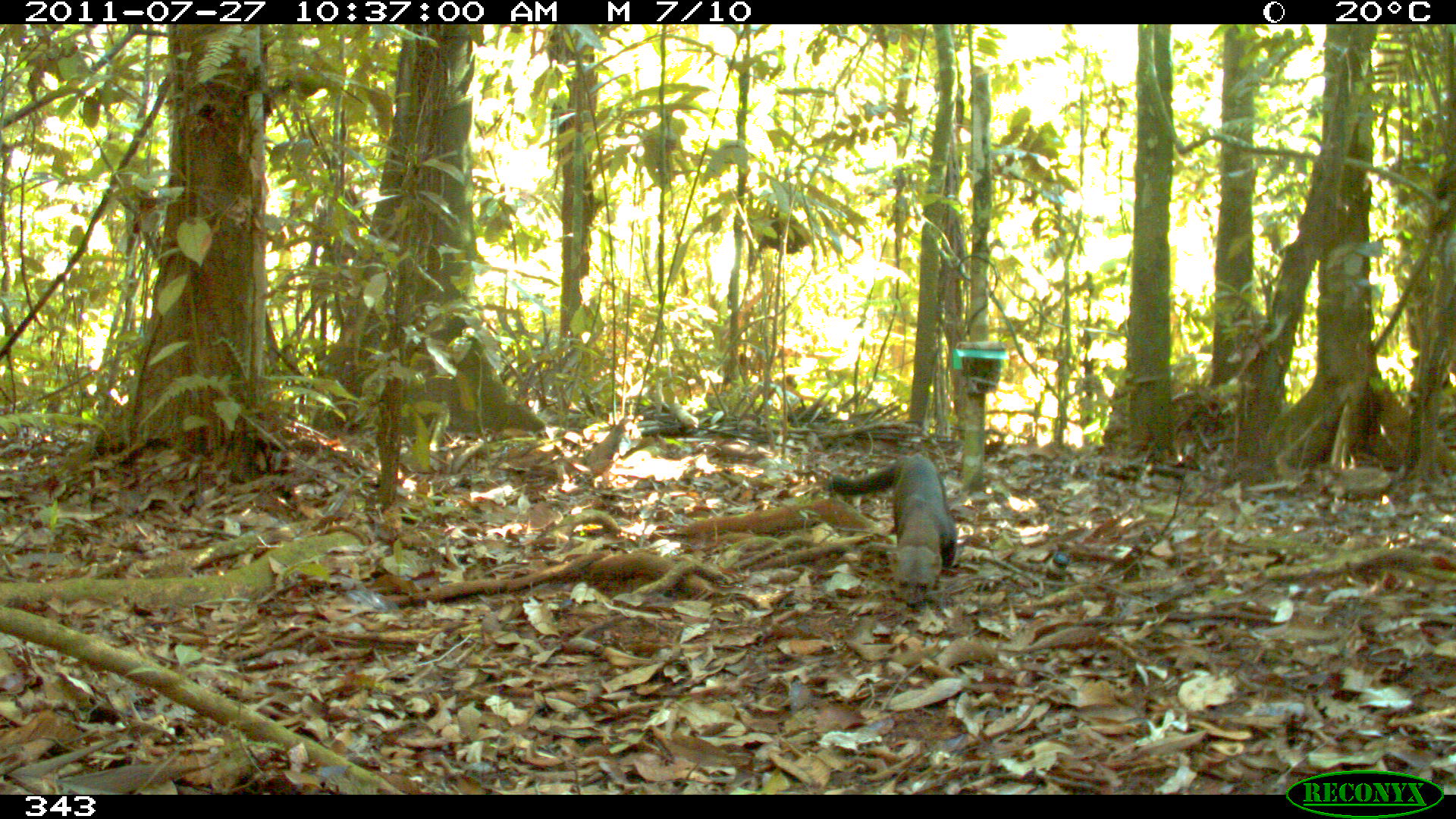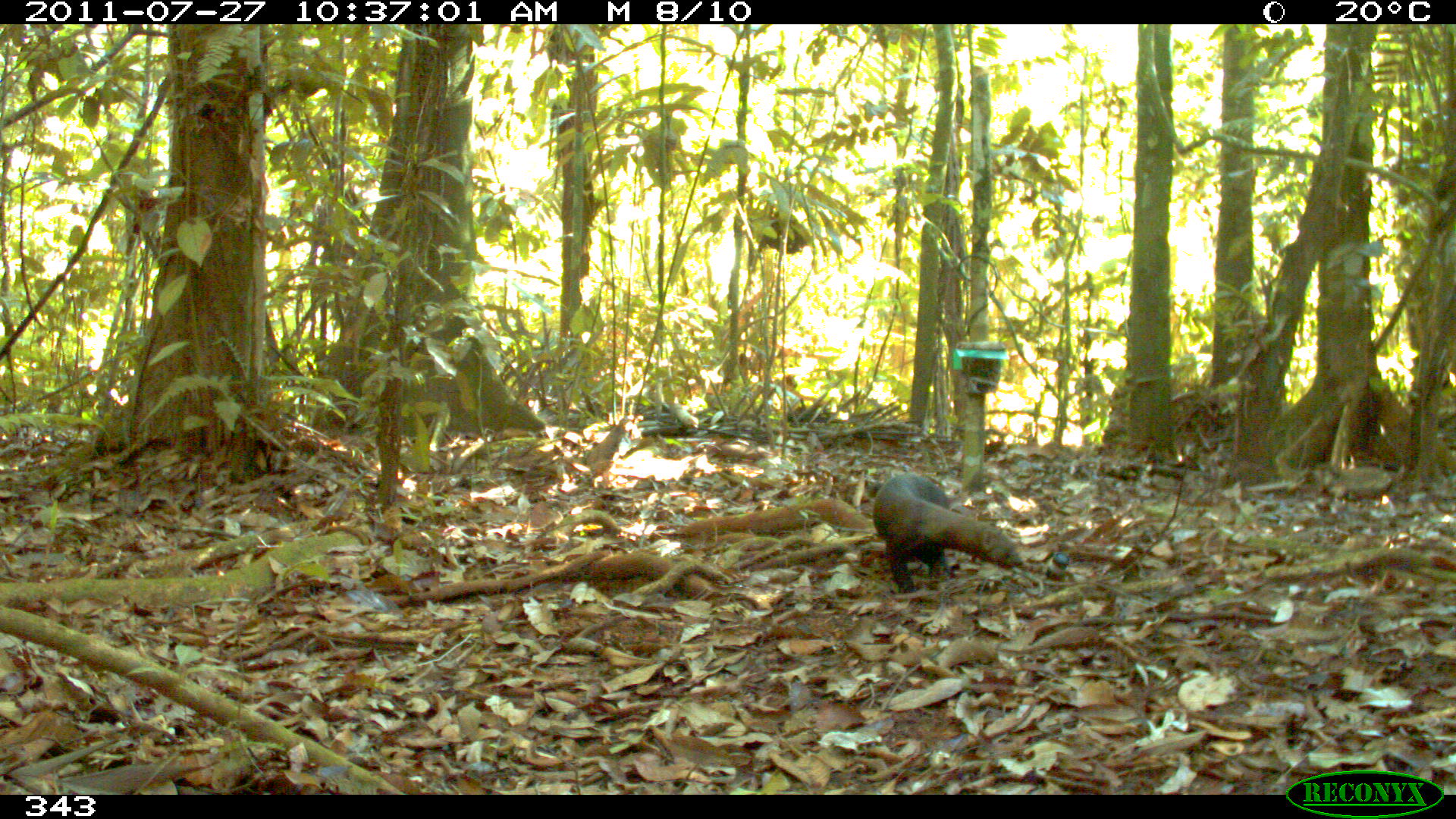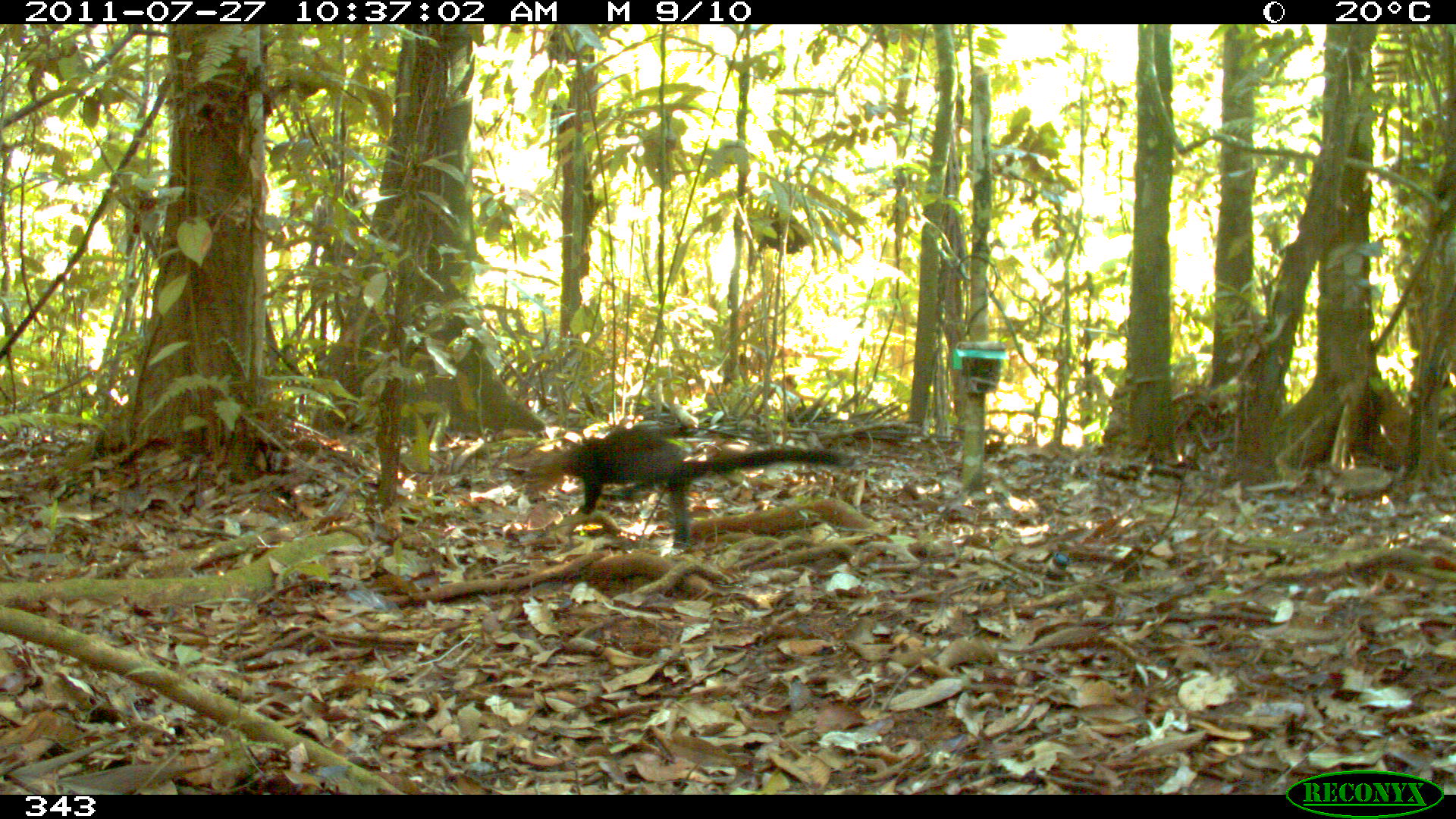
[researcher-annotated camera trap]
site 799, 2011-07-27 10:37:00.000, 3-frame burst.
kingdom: Animalia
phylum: Chordata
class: Mammalia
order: Carnivora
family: Mustelidae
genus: Eira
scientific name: Eira barbara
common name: tayra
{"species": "Eira barbara (tayra)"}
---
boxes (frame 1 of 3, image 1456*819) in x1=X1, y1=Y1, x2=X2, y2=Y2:
eira barbara: x1=824, y1=454, x2=956, y2=609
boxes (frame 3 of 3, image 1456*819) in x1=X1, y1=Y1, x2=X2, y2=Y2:
eira barbara: x1=558, y1=430, x2=841, y2=545